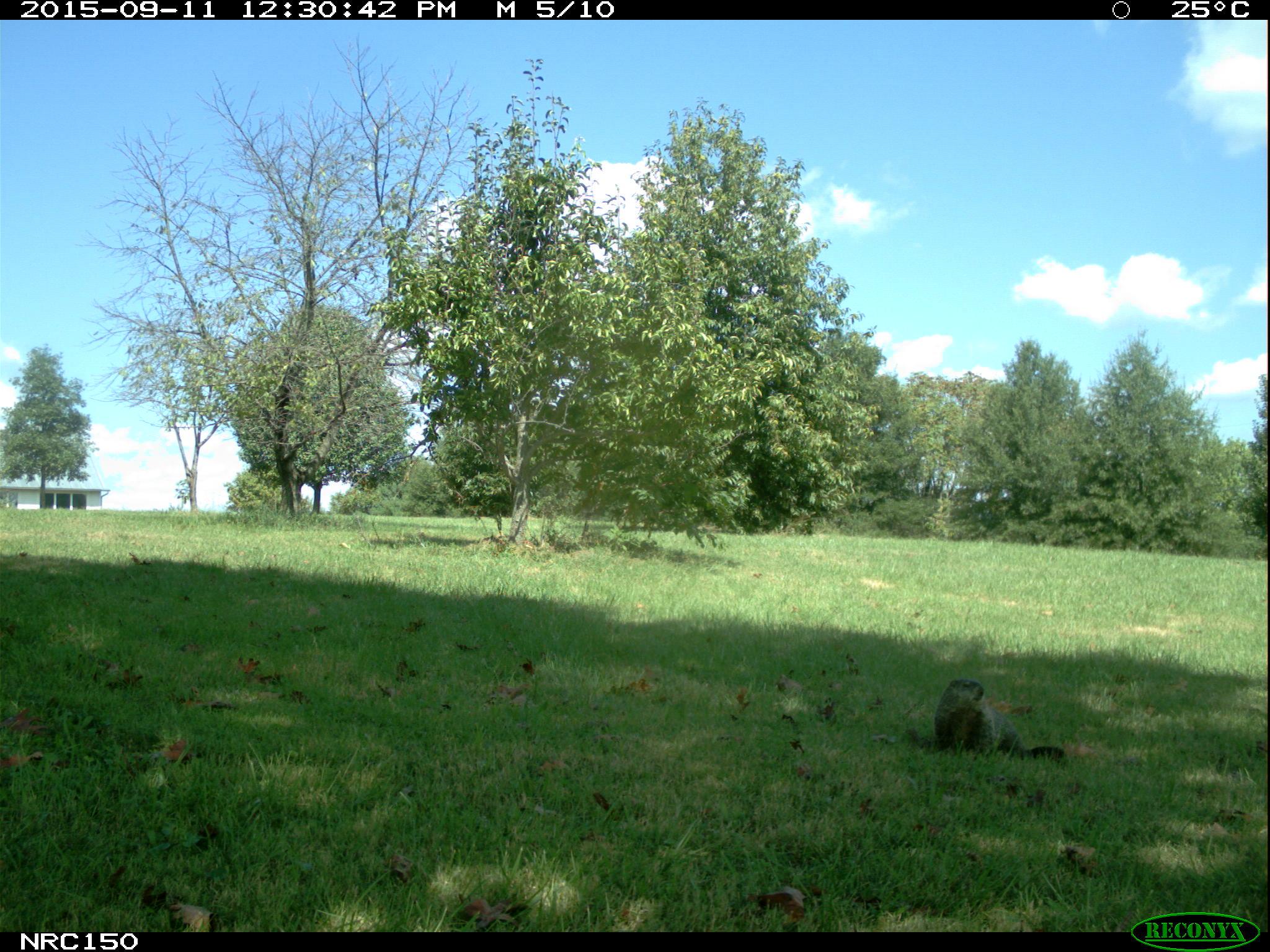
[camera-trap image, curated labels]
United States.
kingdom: Animalia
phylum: Chordata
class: Mammalia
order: Rodentia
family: Sciuridae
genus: Marmota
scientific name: Marmota monax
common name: woodchuck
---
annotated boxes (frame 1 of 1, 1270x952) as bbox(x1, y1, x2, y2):
Woodchuck: bbox(920, 669, 999, 757)